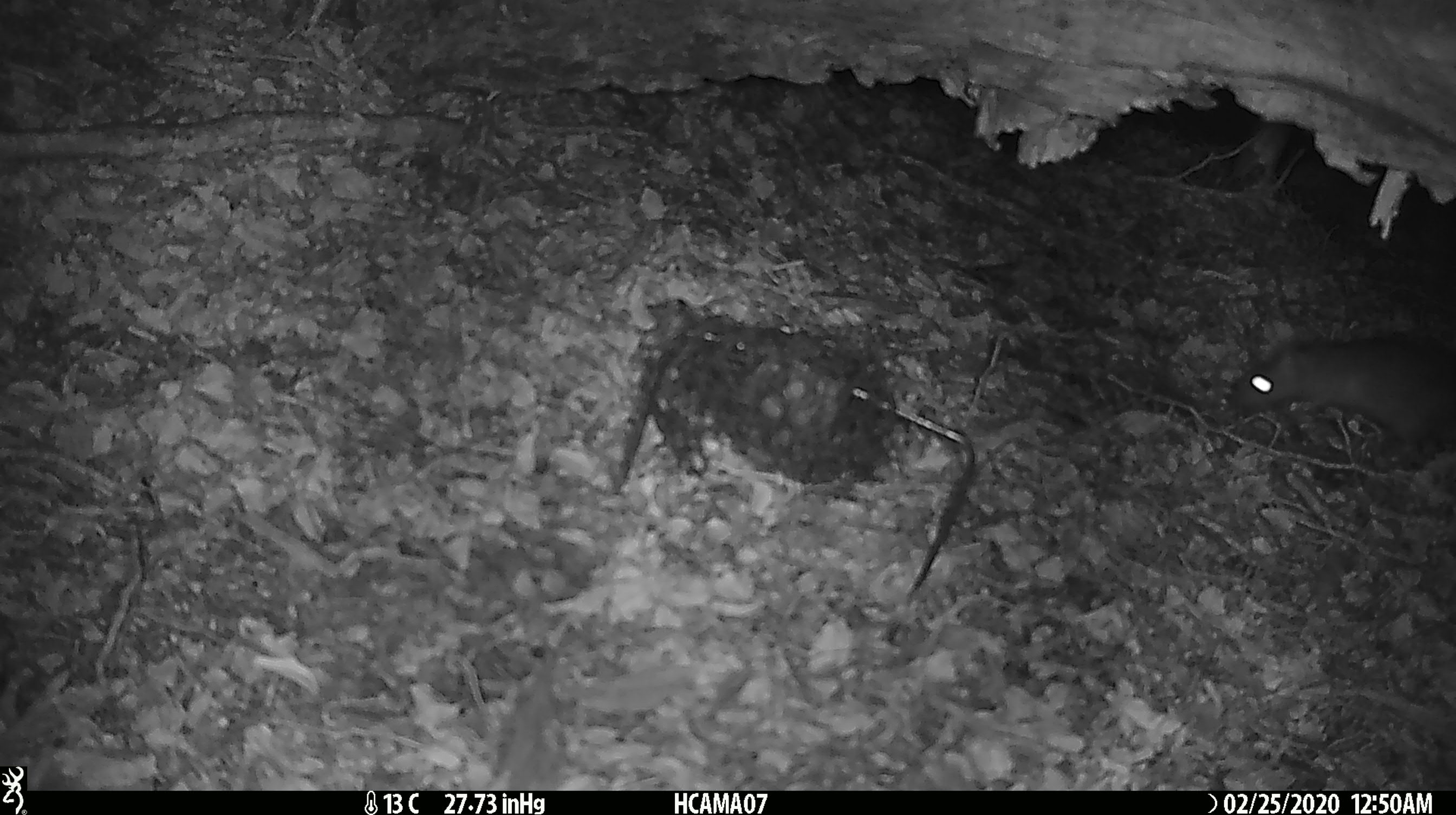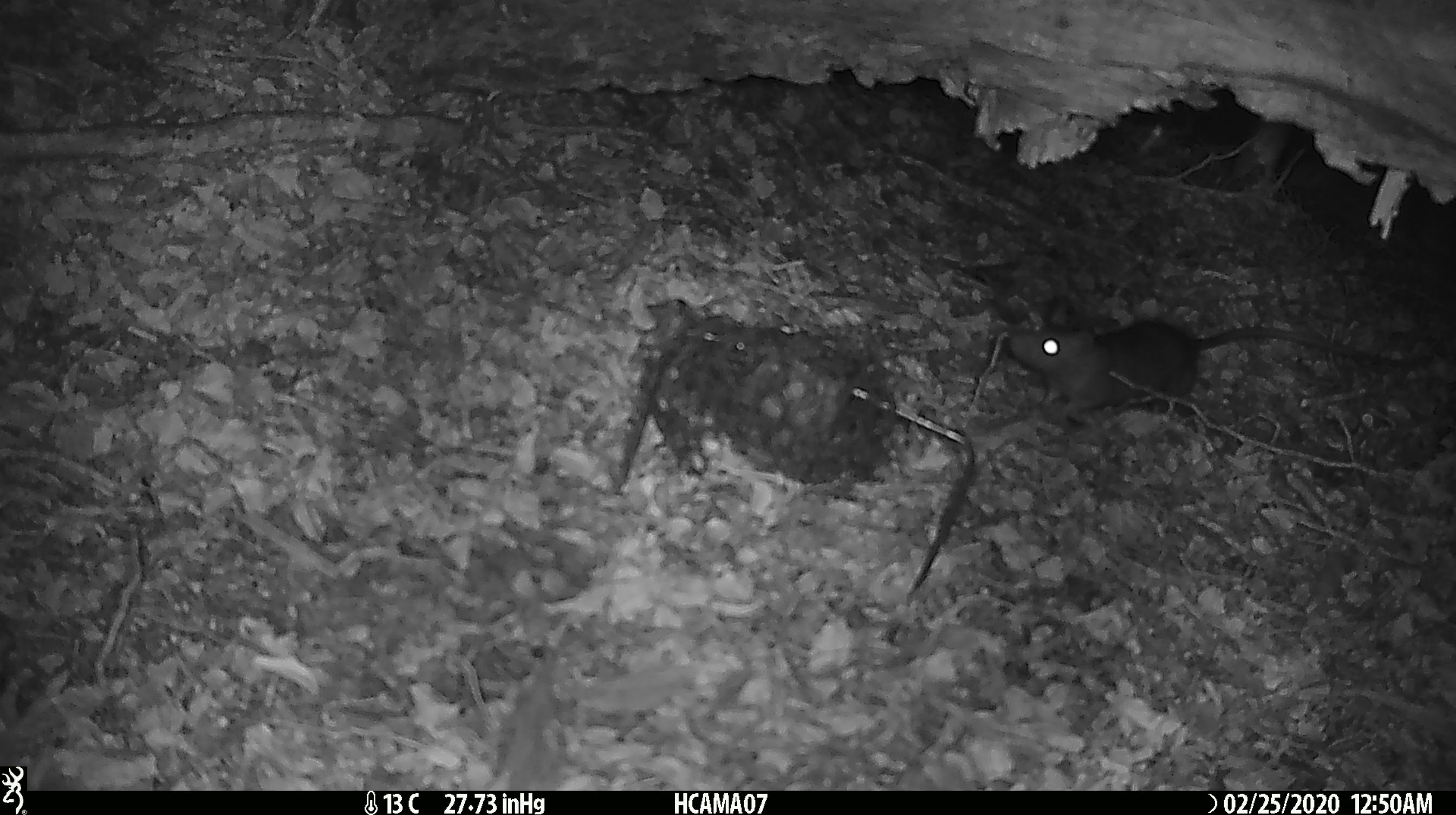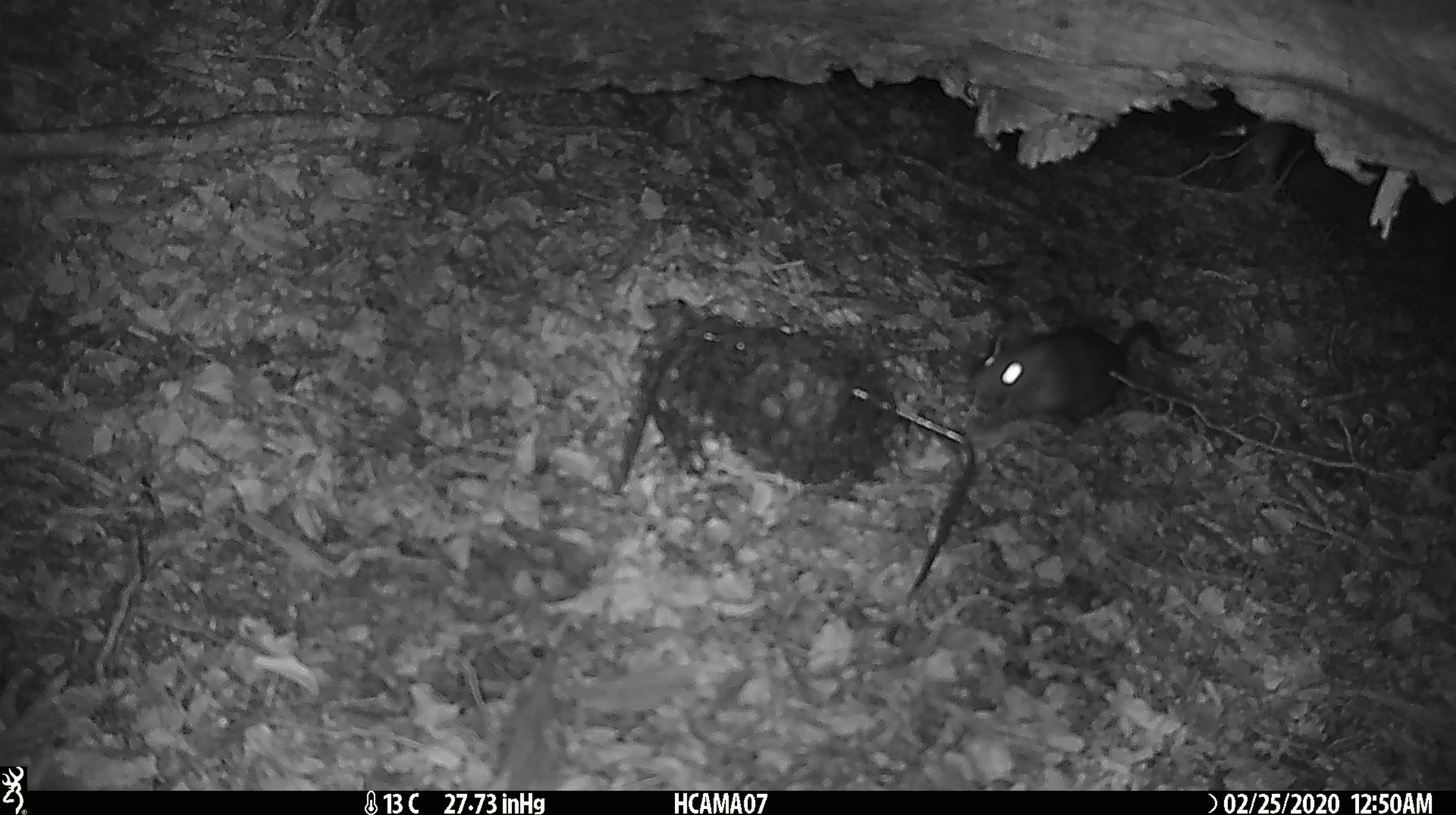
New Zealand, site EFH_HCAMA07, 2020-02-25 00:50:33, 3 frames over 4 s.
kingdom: Animalia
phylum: Chordata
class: Mammalia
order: Rodentia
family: Muridae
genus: Rattus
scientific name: Rattus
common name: rat